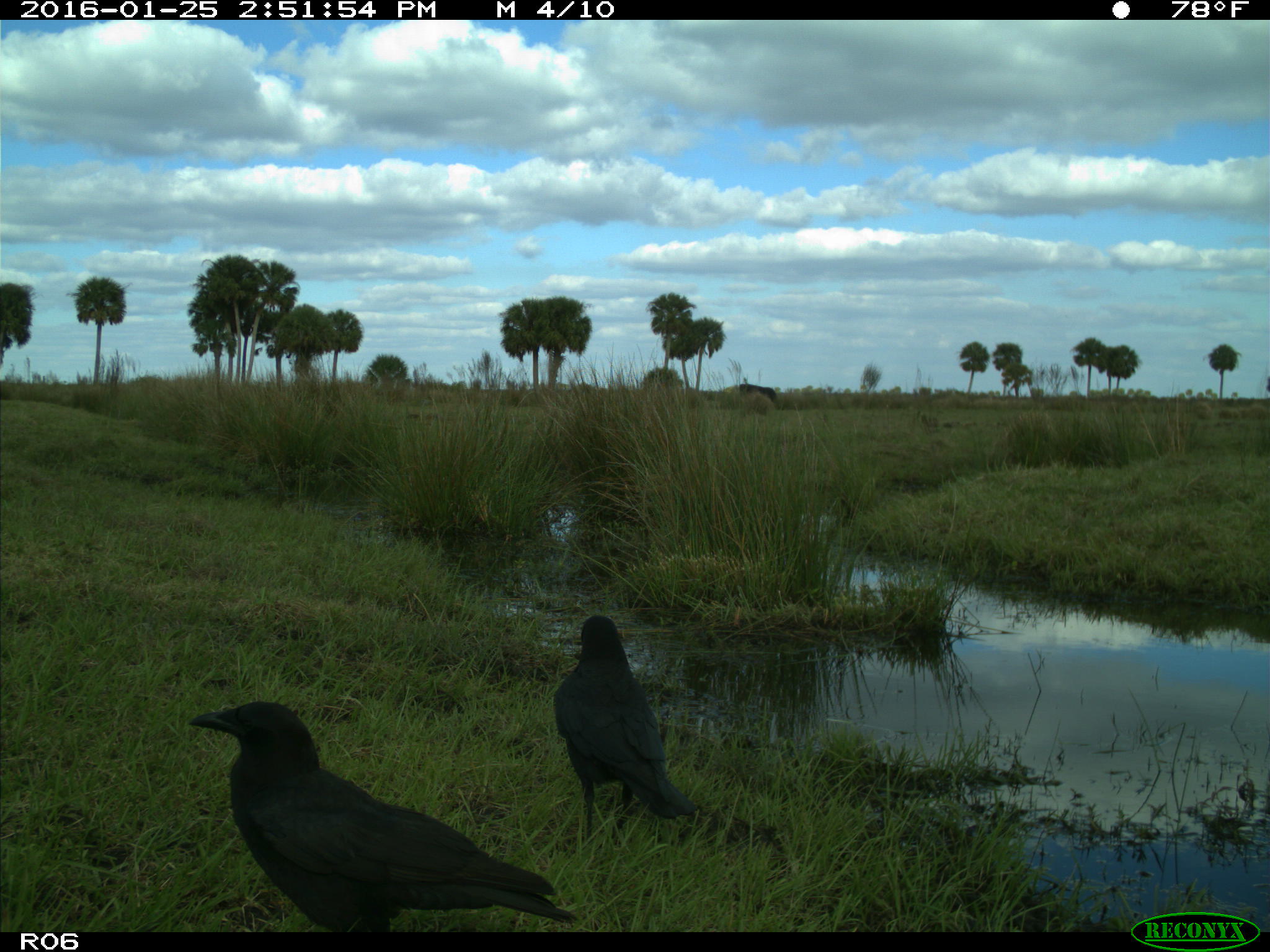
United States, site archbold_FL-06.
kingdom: Animalia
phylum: Chordata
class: Mammalia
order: Artiodactyla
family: Bovidae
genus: Bos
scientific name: Bos taurus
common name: domestic cow